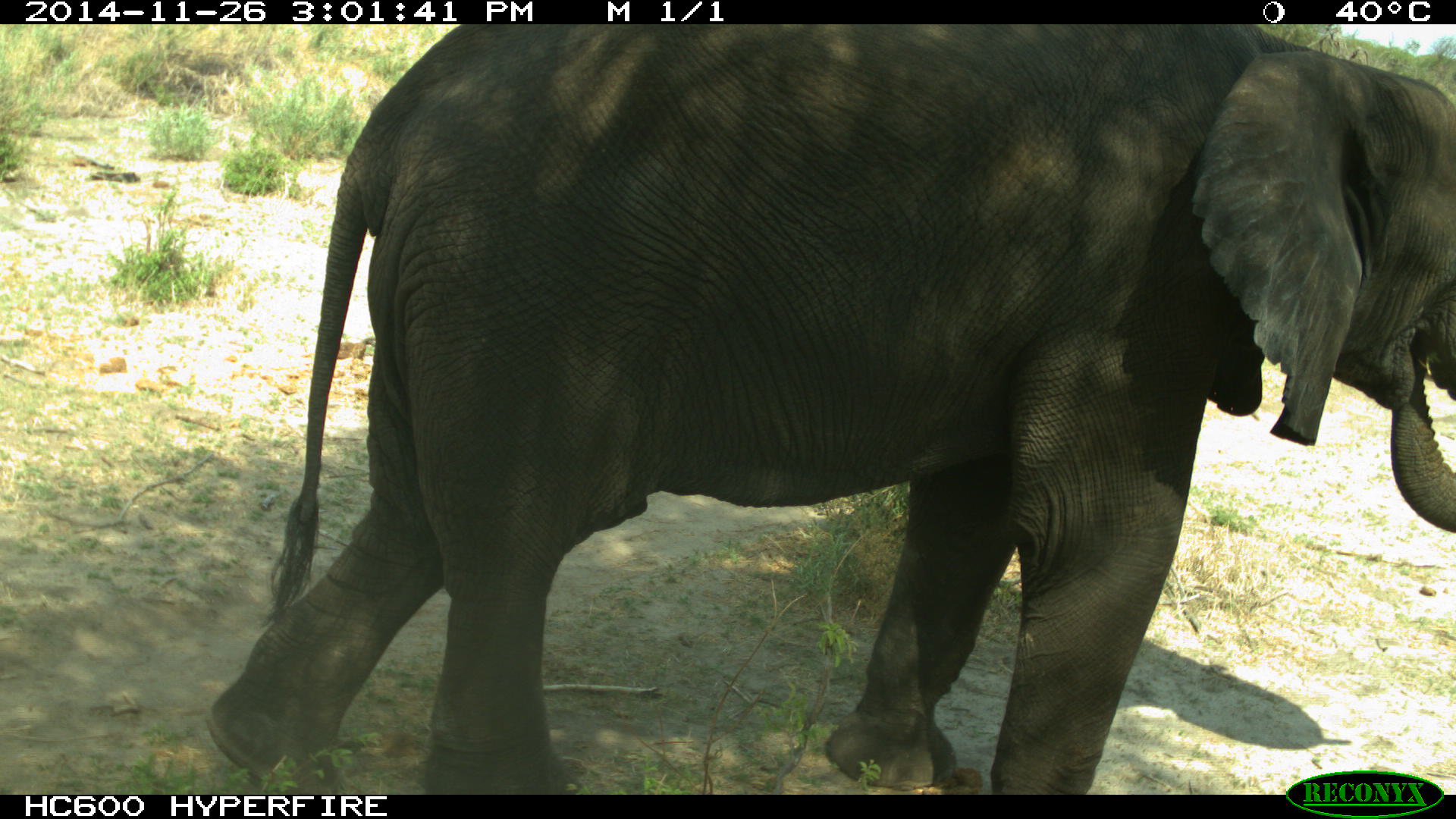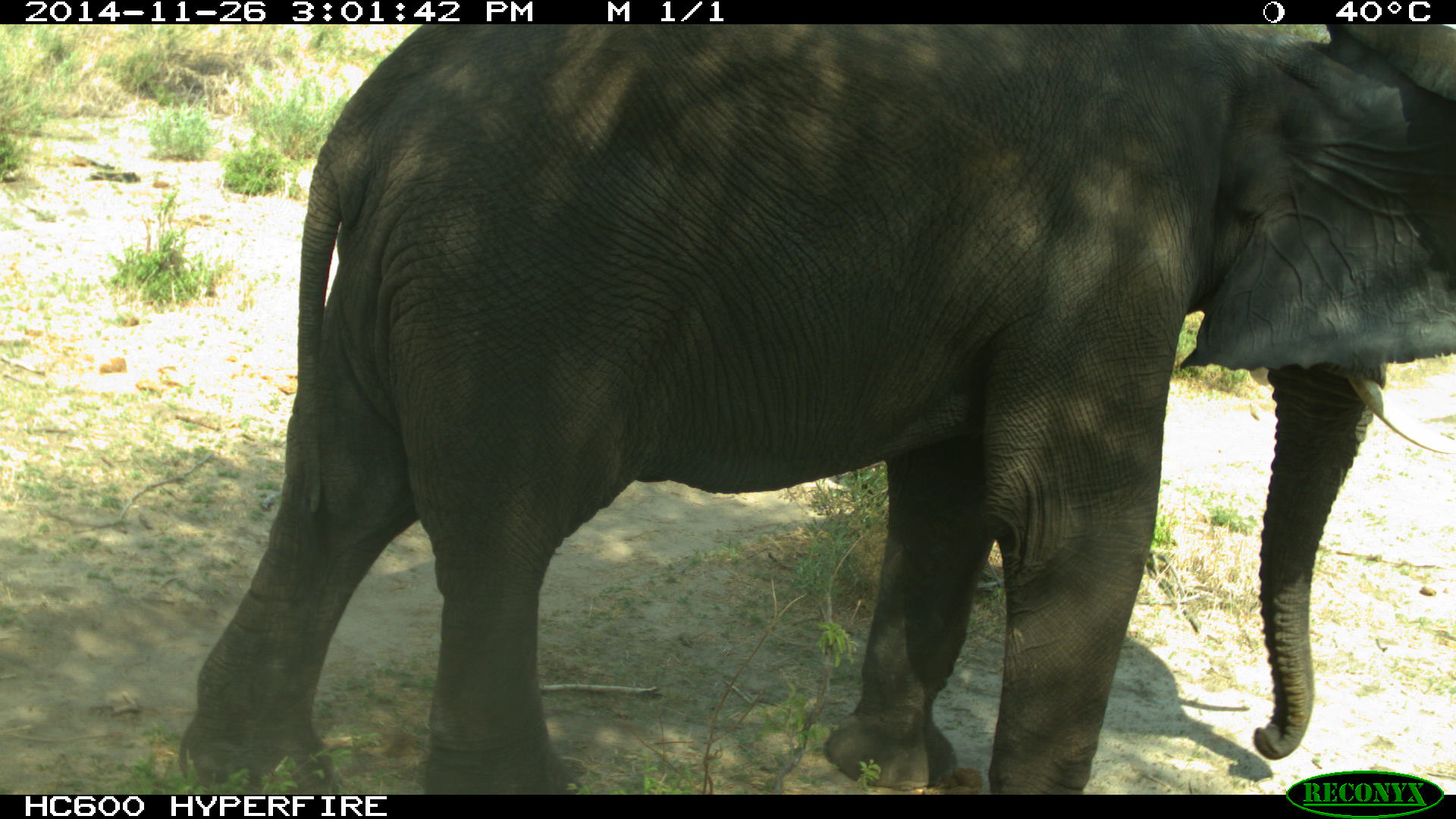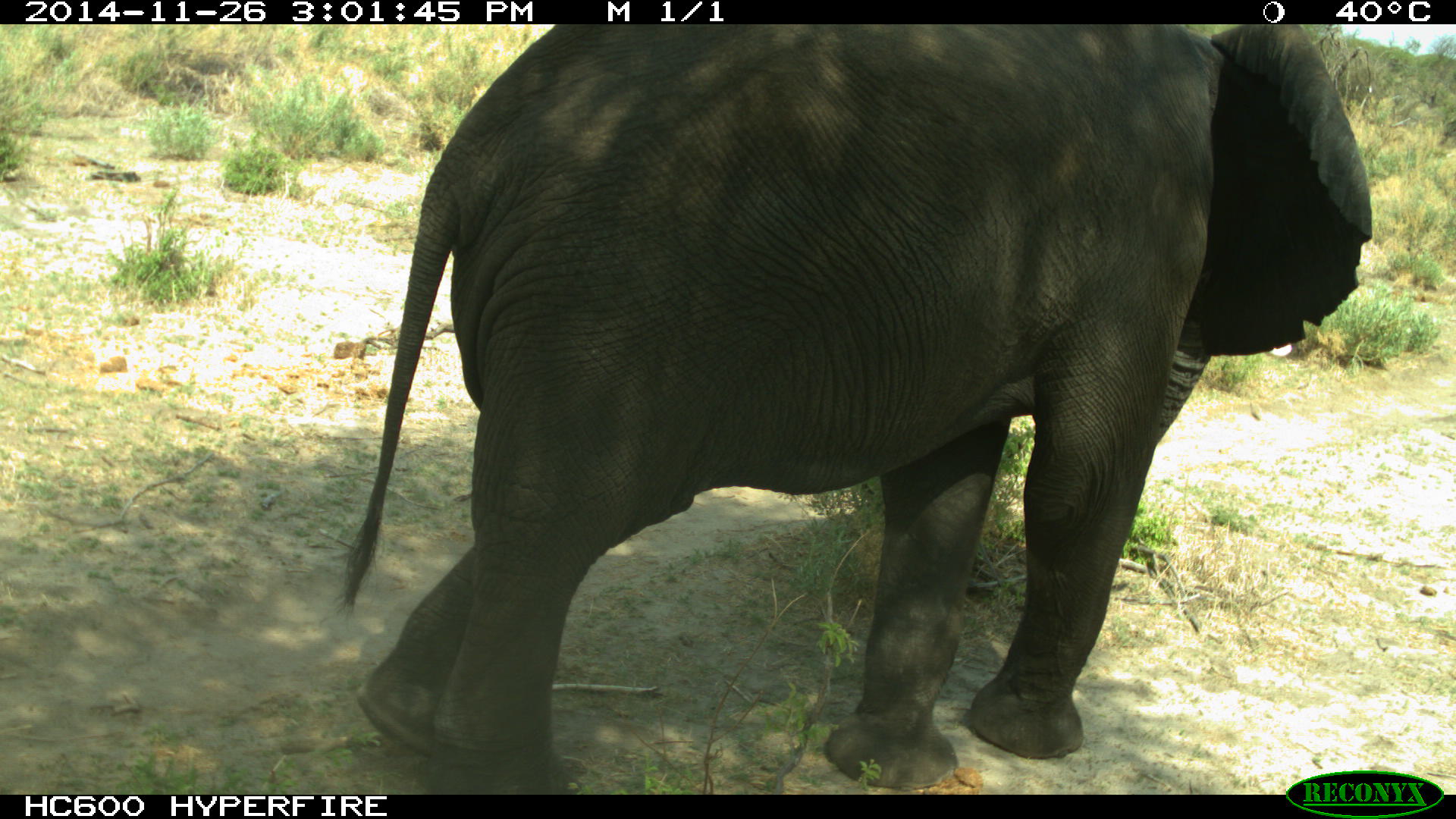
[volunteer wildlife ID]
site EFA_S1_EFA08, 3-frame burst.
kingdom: Animalia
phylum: Chordata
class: Mammalia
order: Proboscidea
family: Elephantidae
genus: Loxodonta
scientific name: Loxodonta africana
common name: african bush elephant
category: elephant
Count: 1.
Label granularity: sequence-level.